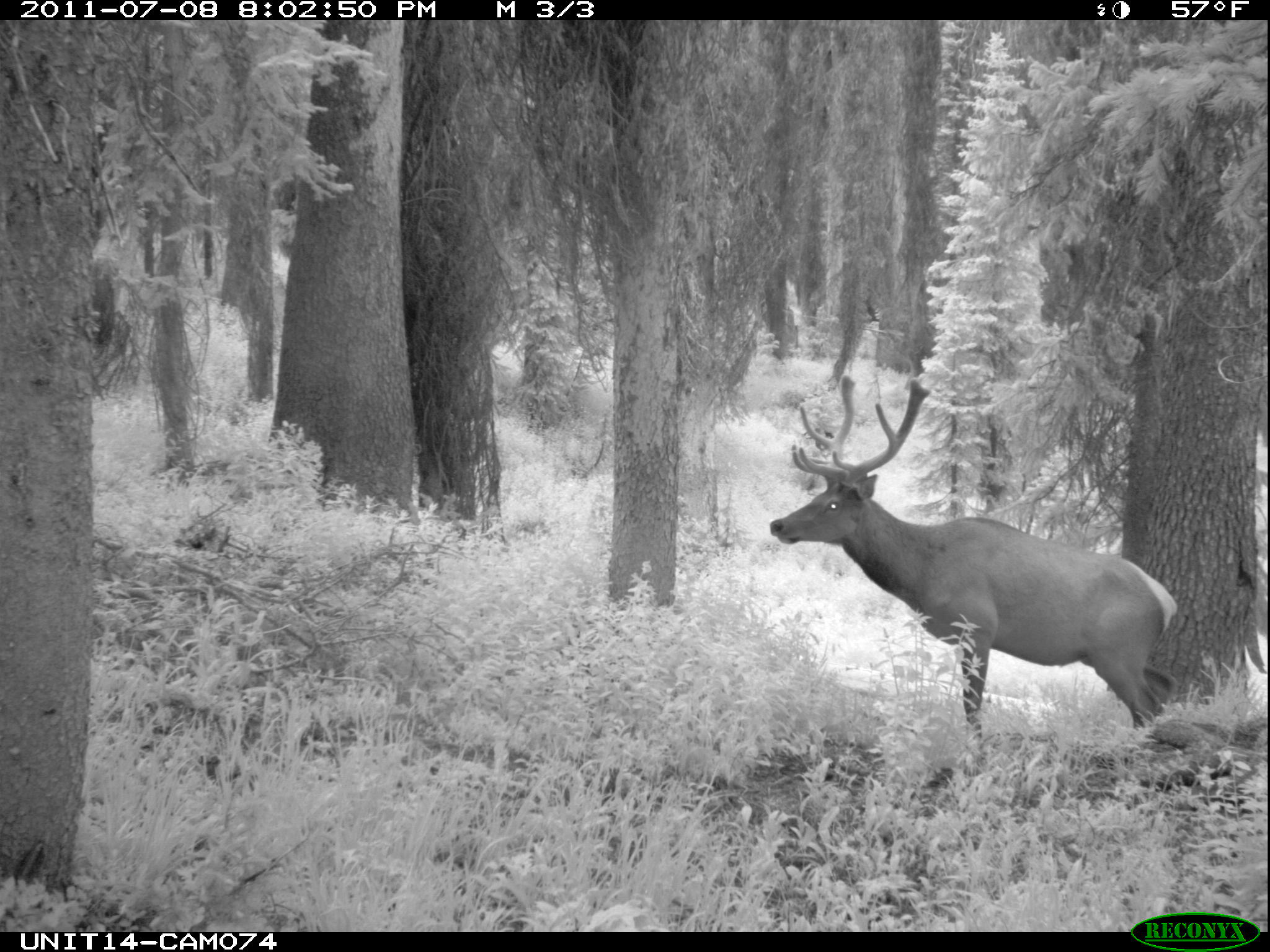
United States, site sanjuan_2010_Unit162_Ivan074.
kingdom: Animalia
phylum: Chordata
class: Mammalia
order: Artiodactyla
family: Cervidae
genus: Cervus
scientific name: Cervus elaphus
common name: red deer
Cervus elaphus (red deer).